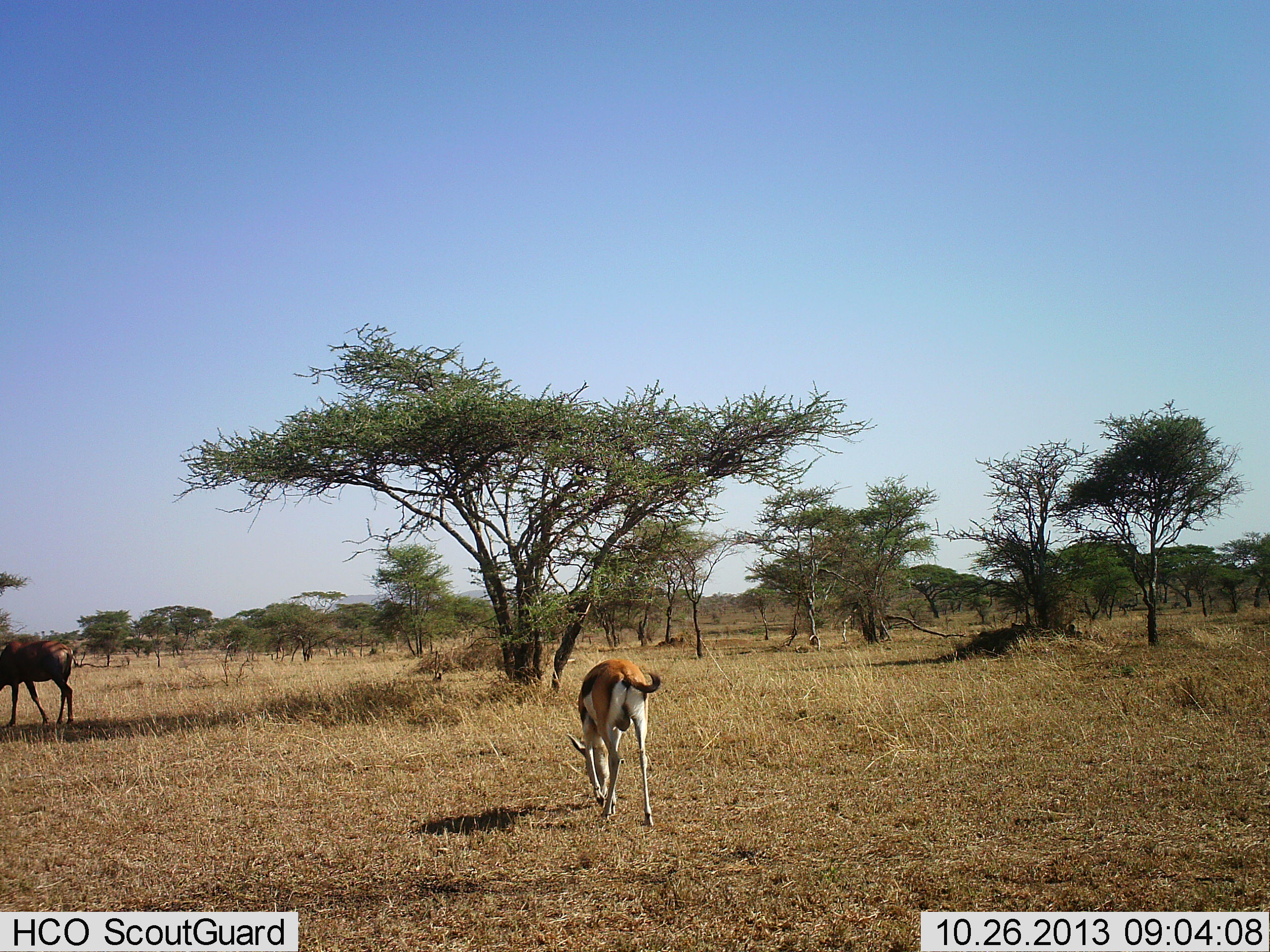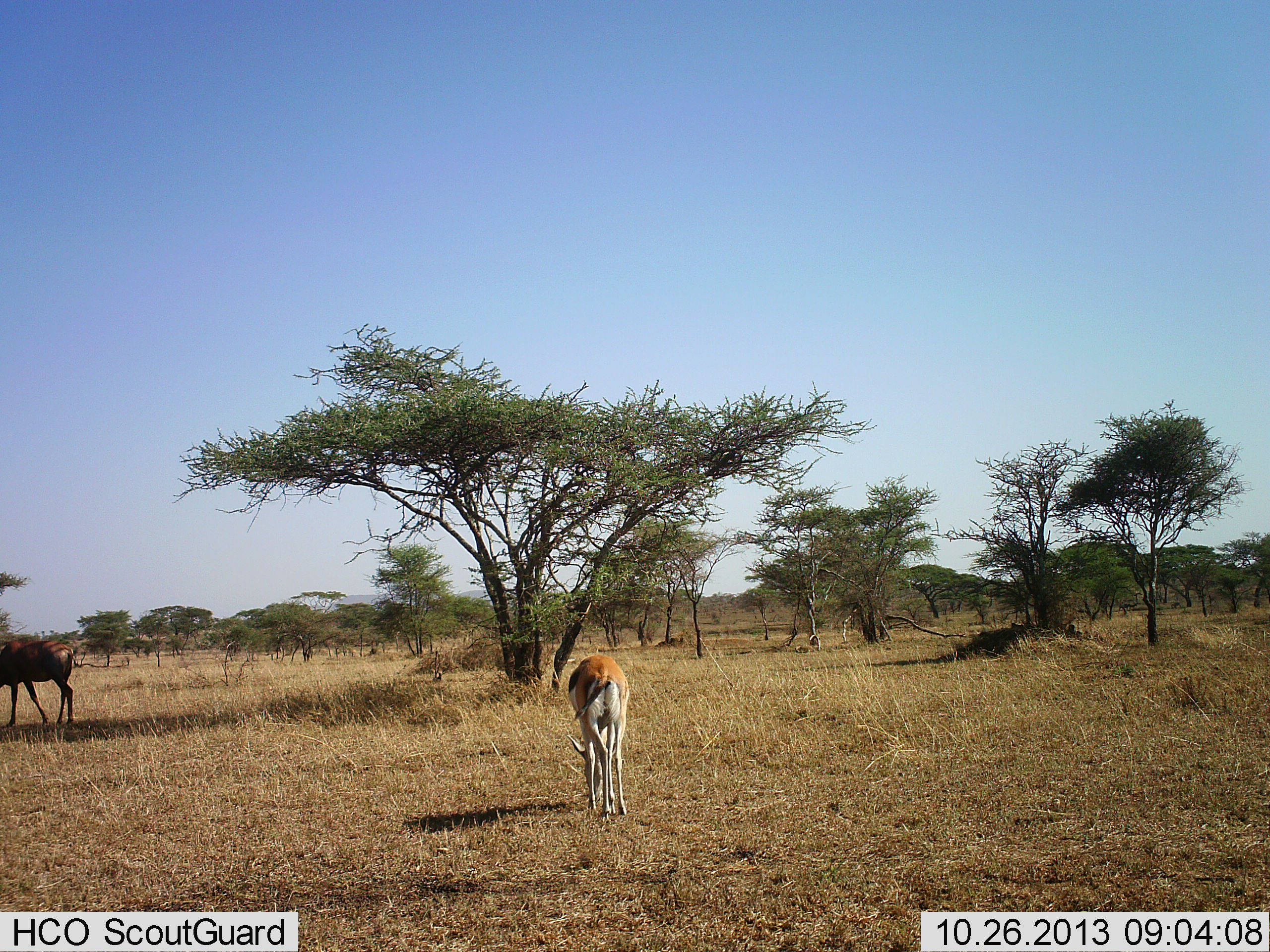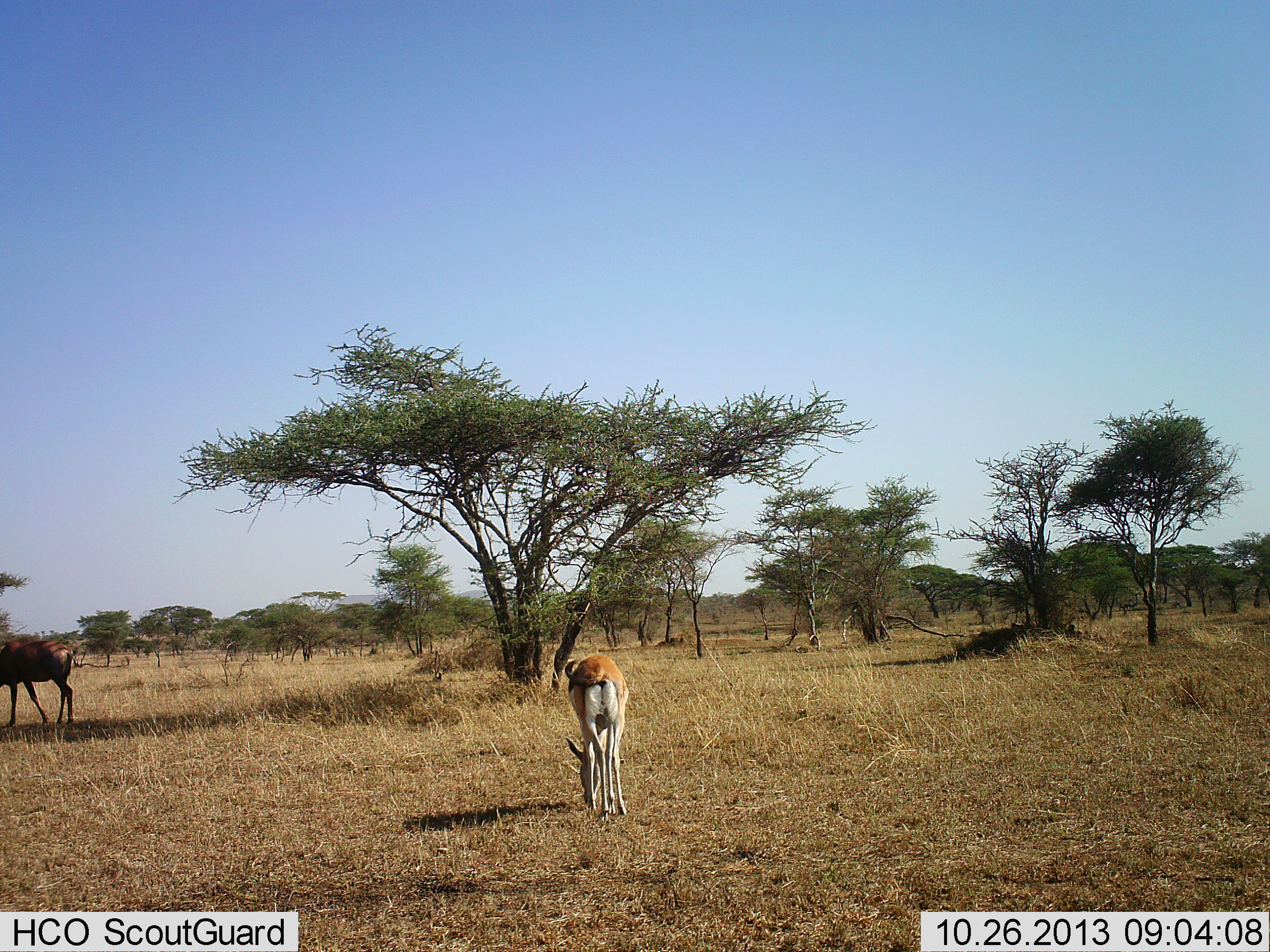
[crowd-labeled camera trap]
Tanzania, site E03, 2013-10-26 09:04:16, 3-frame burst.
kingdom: Animalia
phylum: Chordata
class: Mammalia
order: Artiodactyla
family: Bovidae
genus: Eudorcas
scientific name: Eudorcas thomsonii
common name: thomson's gazelle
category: gazellethomsons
Gazellethomsons (thomson's gazelle) (Eudorcas thomsonii), count 1. Behavior (volunteer vote fractions): standing 22%, resting 0%, moving 12%, interacting 0%. Young present (vote fraction): 0%. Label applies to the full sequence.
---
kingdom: Animalia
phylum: Chordata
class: Mammalia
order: Artiodactyla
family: Bovidae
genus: Connochaetes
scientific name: Connochaetes taurinus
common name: blue wildebeest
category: wildebeest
Wildebeest (blue wildebeest) (Connochaetes taurinus), count 1. Behavior (volunteer vote fractions): standing 64%, resting 0%, moving 14%, interacting 0%. Young present (vote fraction): 0%. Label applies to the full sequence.